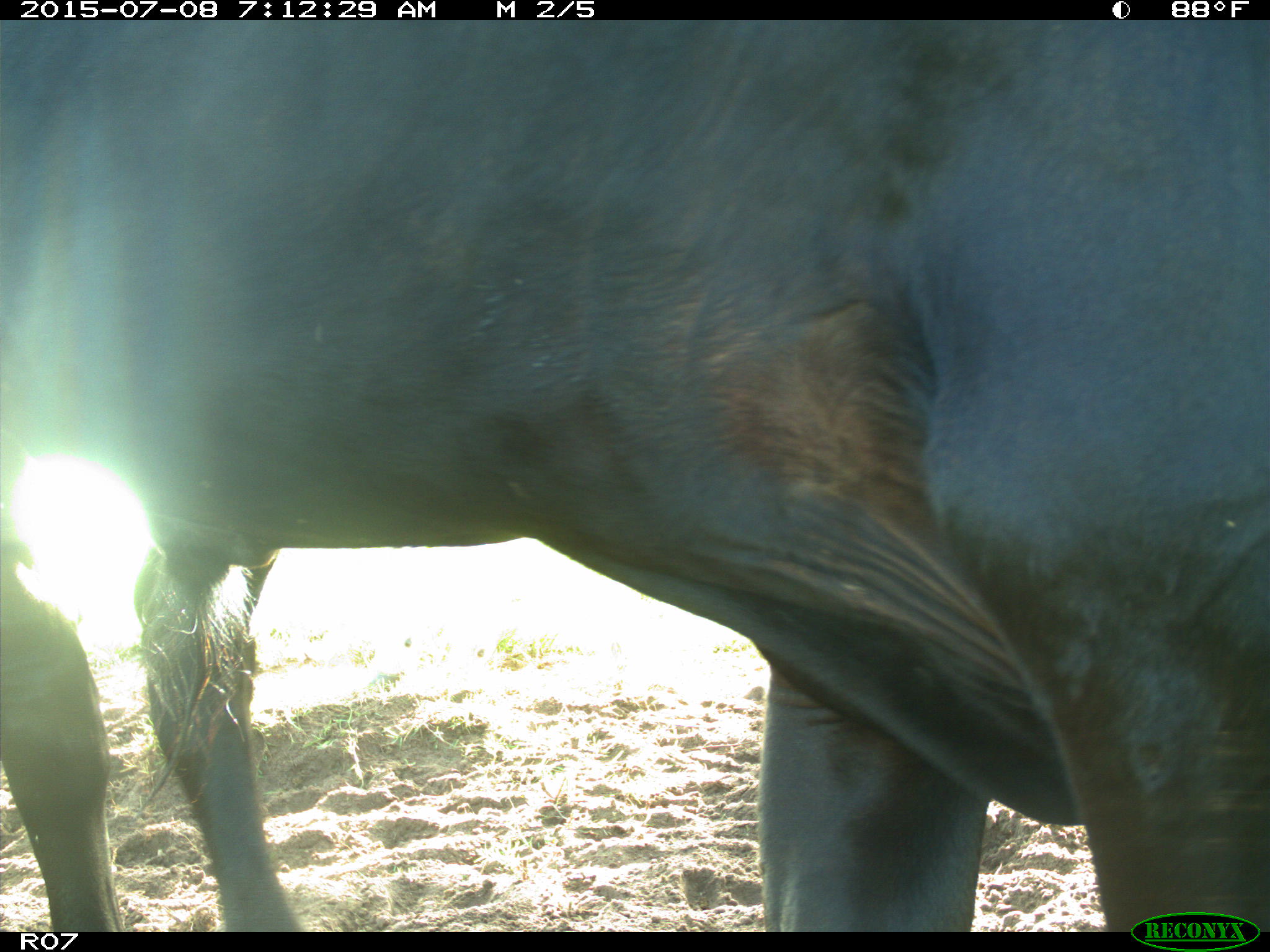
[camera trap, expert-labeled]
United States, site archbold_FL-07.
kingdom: Animalia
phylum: Chordata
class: Mammalia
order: Artiodactyla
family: Bovidae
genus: Bos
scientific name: Bos taurus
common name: domestic cow